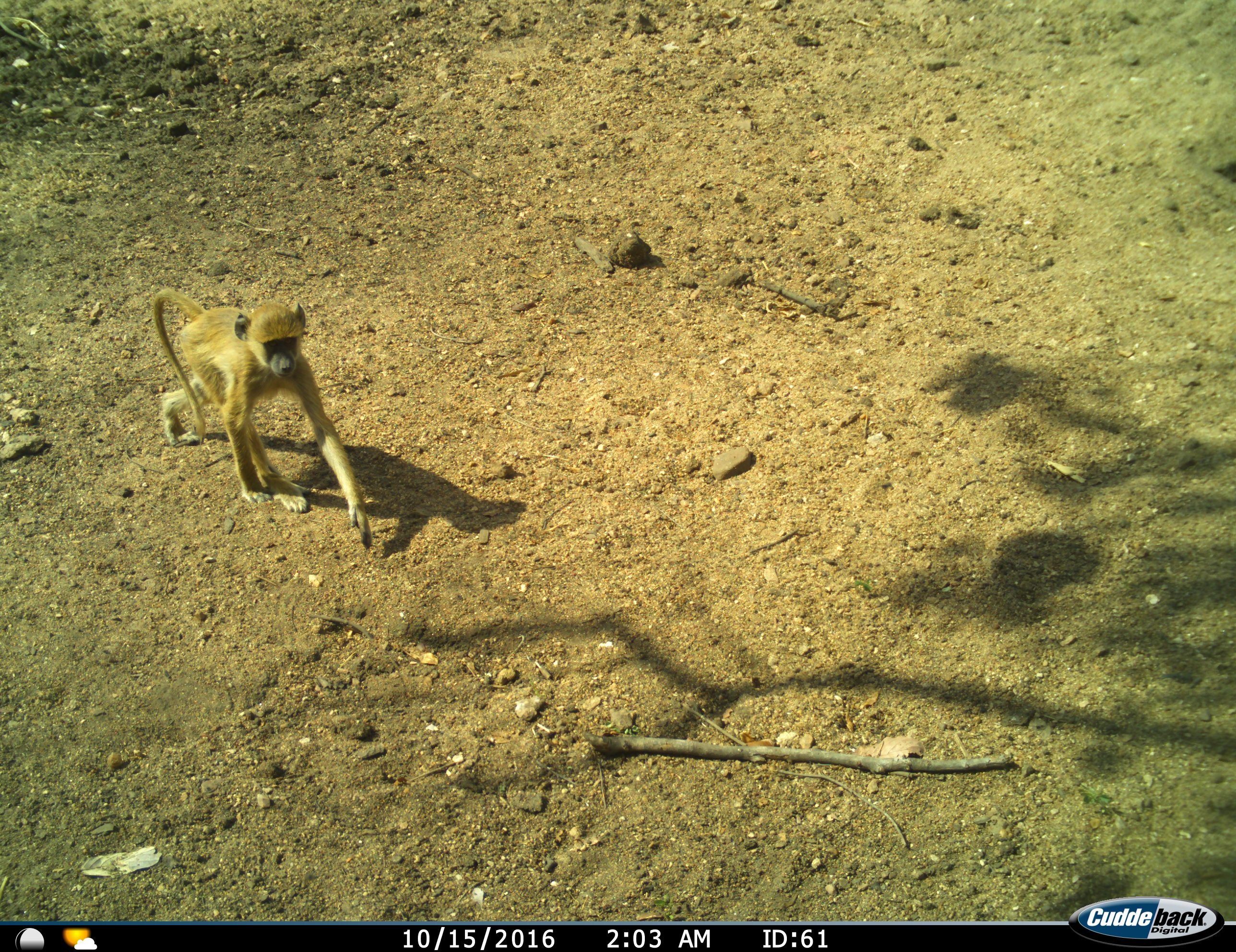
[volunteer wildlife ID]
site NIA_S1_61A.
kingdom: Animalia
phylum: Chordata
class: Mammalia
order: Primates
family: Cercopithecidae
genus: Papio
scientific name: Papio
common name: baboon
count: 1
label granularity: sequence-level